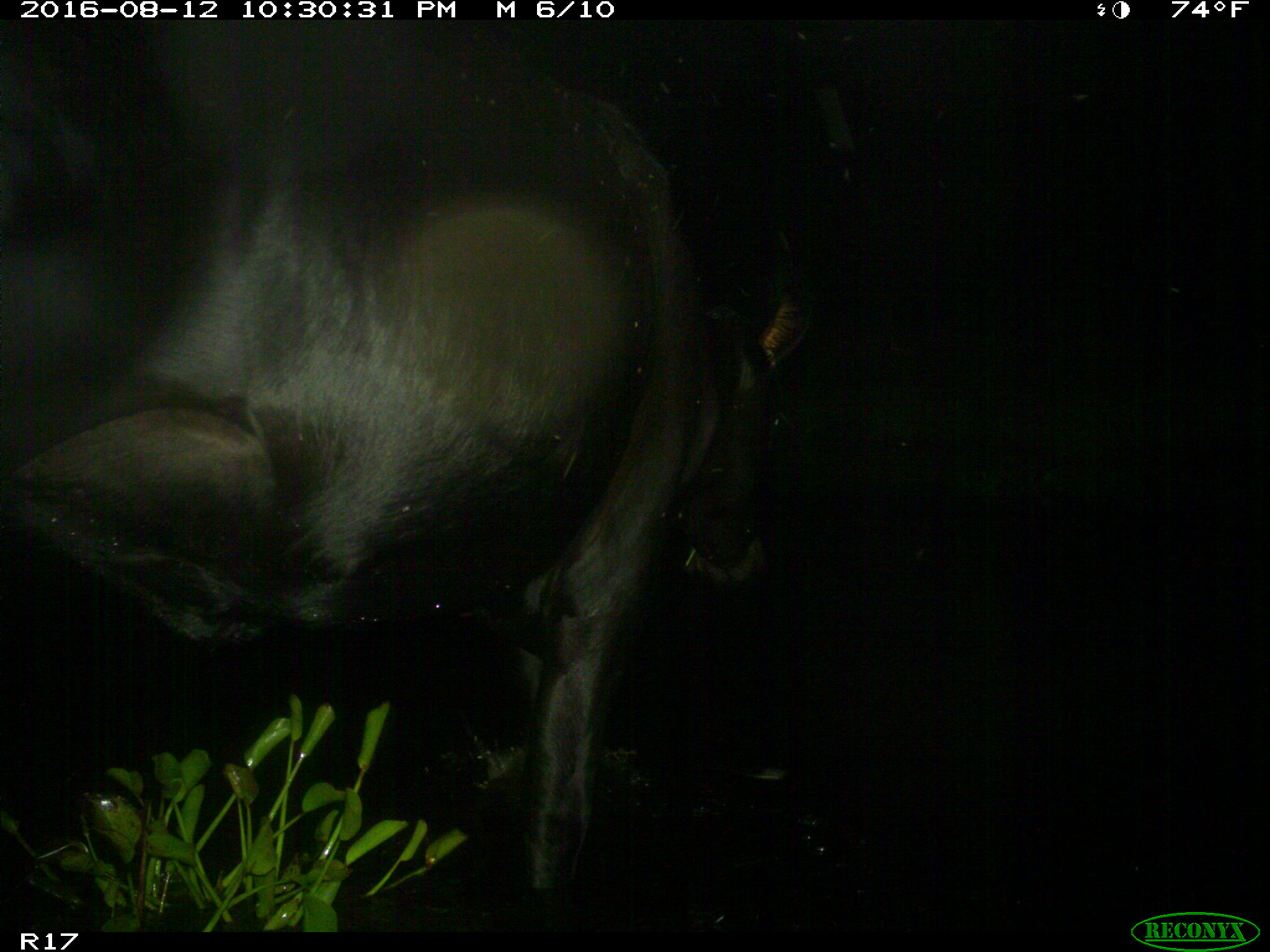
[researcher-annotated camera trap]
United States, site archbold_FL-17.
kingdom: Animalia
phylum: Chordata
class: Mammalia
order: Artiodactyla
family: Bovidae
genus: Bos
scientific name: Bos taurus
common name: domestic cow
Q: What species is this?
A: Bos taurus (domestic cow).